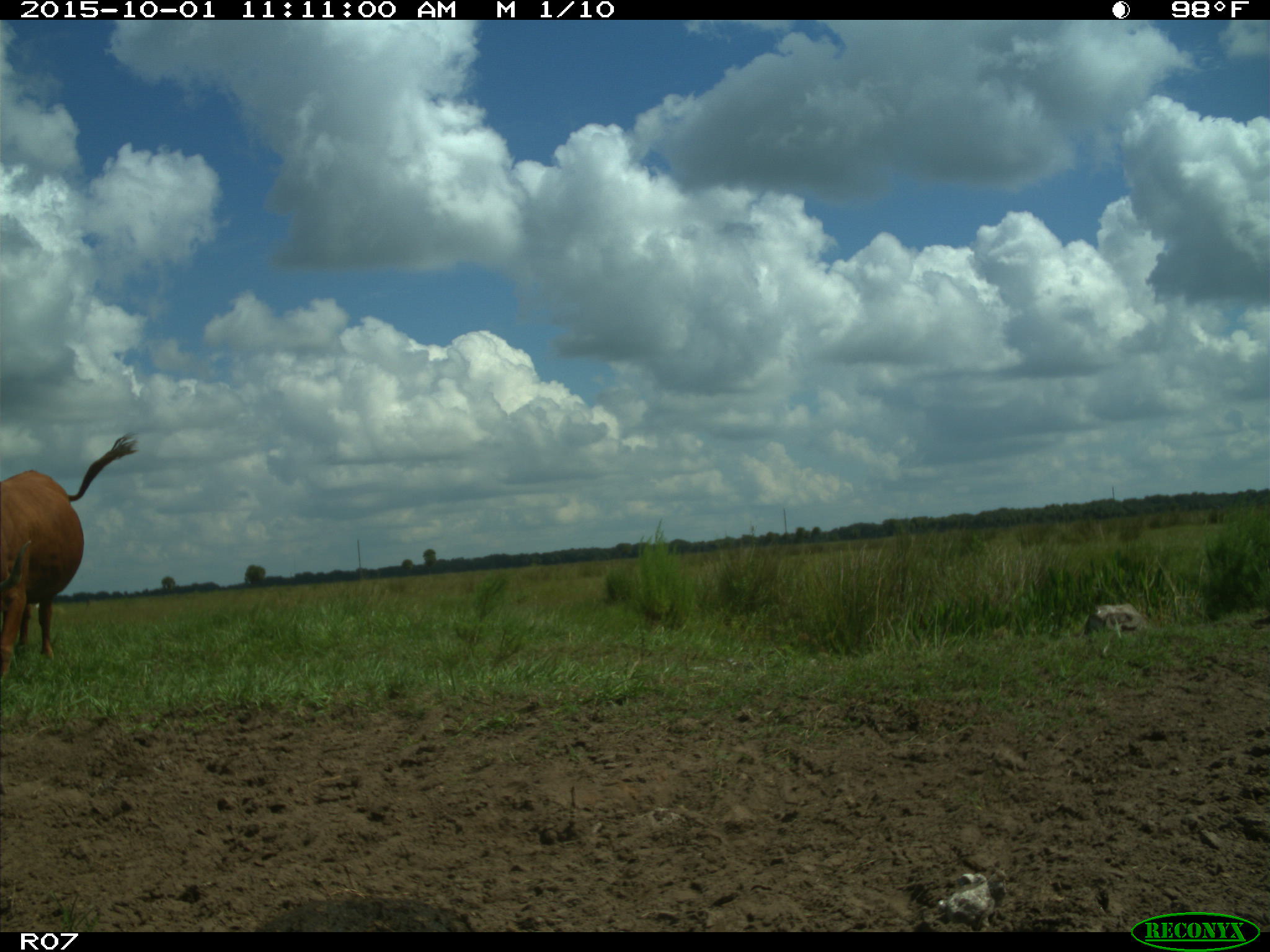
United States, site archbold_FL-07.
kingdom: Animalia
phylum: Chordata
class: Mammalia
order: Artiodactyla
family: Bovidae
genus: Bos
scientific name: Bos taurus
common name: domestic cow